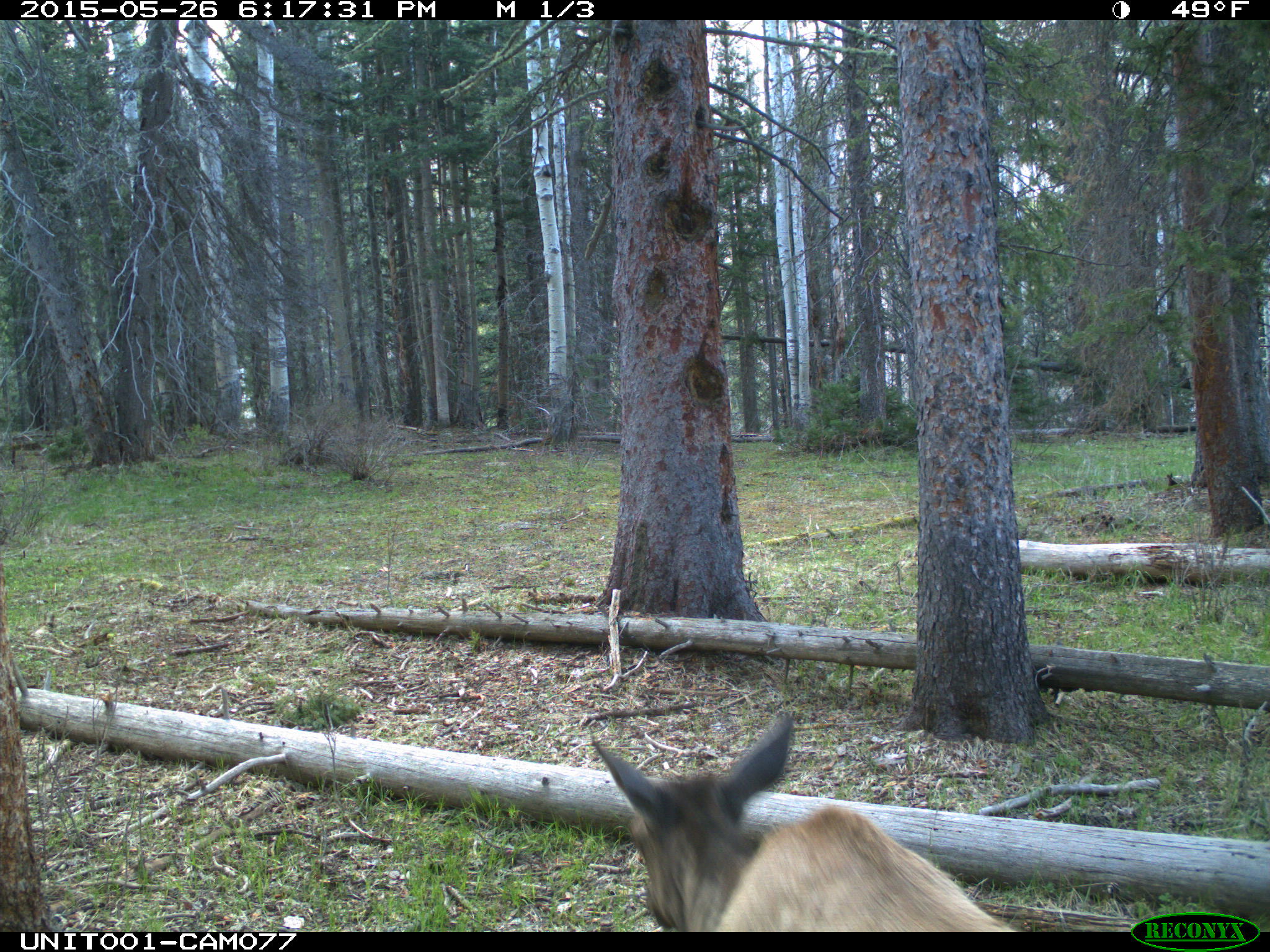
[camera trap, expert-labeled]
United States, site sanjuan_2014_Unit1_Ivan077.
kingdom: Animalia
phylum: Chordata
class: Mammalia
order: Artiodactyla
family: Cervidae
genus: Cervus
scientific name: Cervus elaphus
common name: red deer